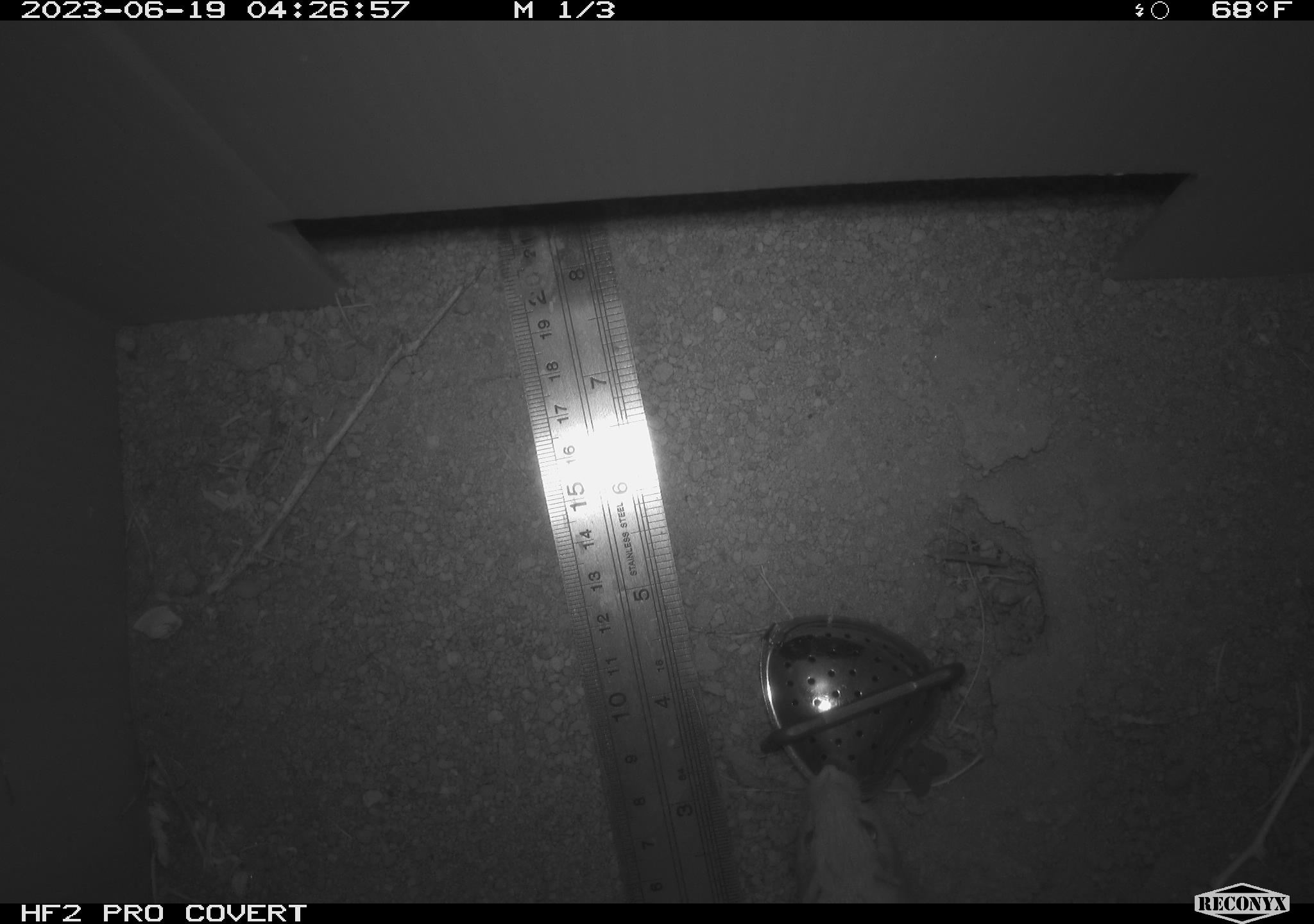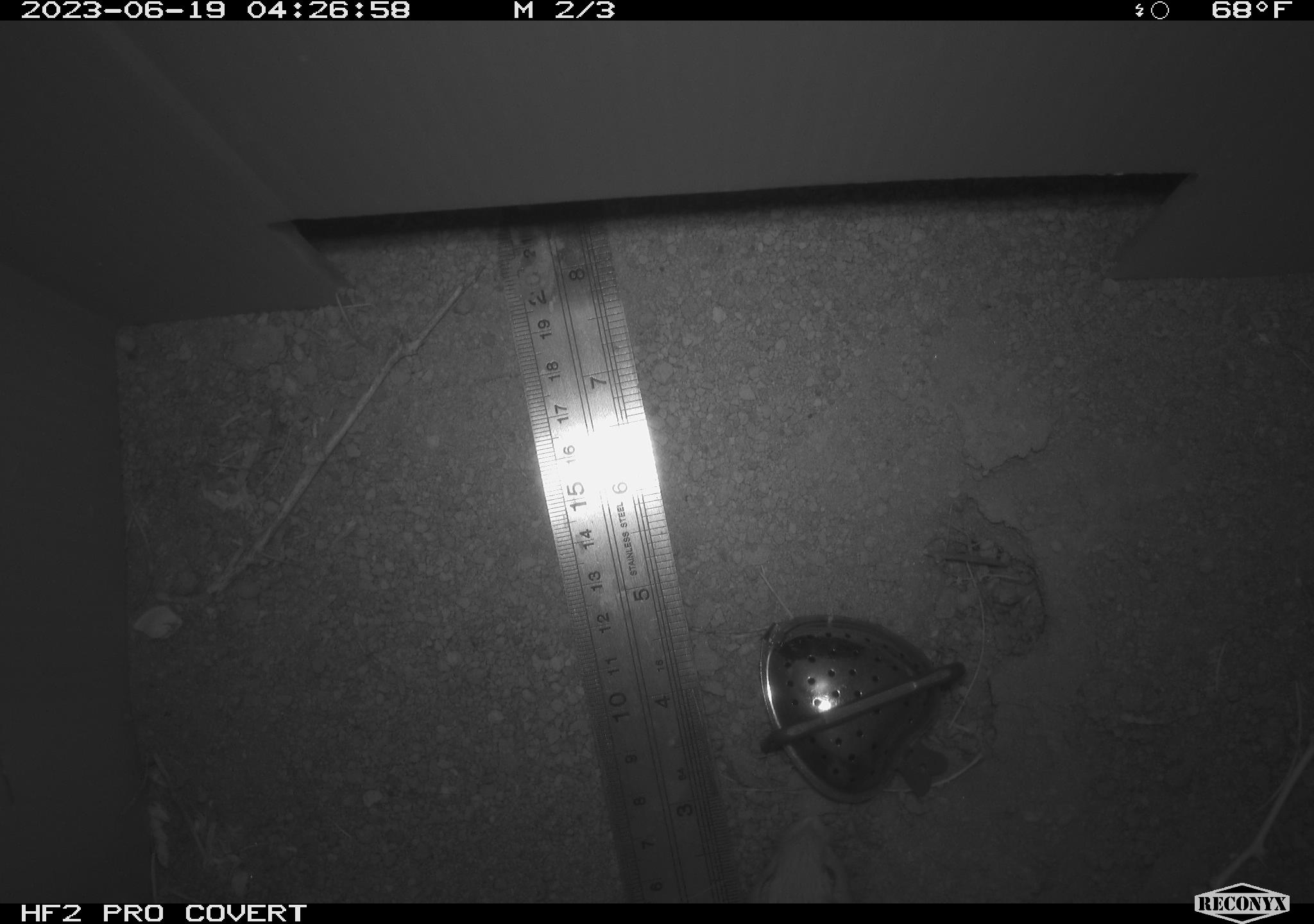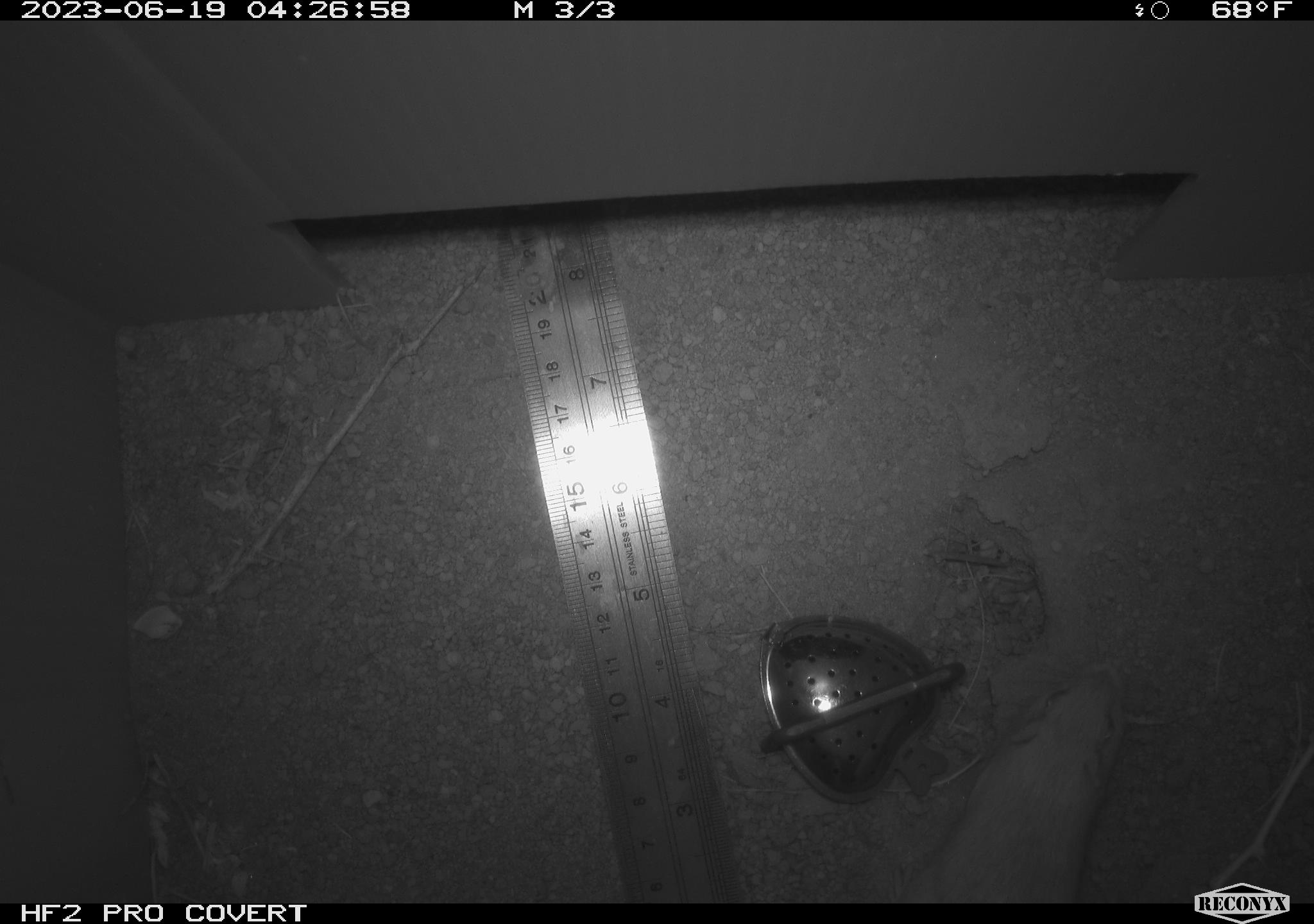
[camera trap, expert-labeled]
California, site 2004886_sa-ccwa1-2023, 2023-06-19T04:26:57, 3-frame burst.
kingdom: Animalia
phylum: Chordata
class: Mammalia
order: Rodentia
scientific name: Rodentia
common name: rodent